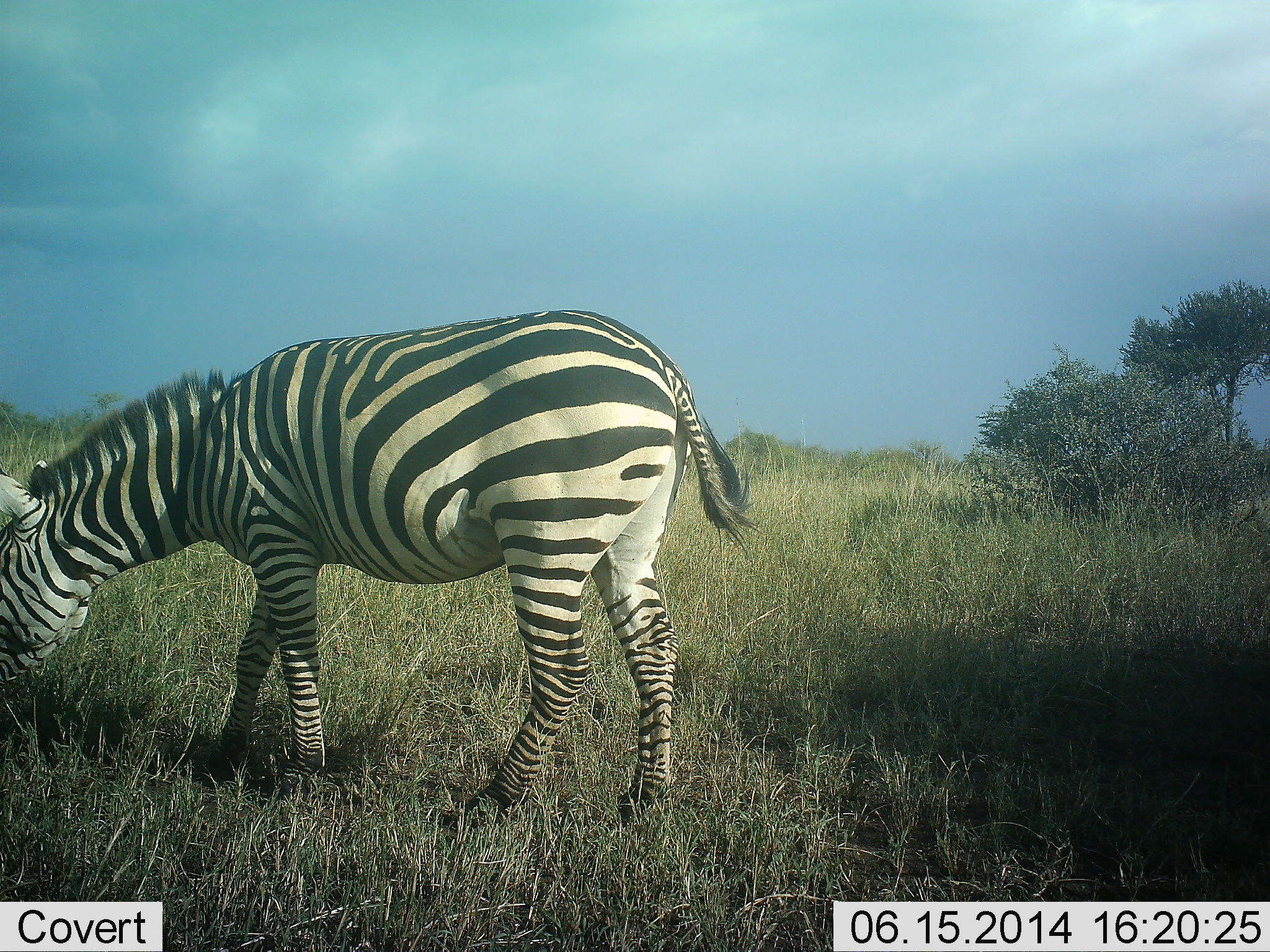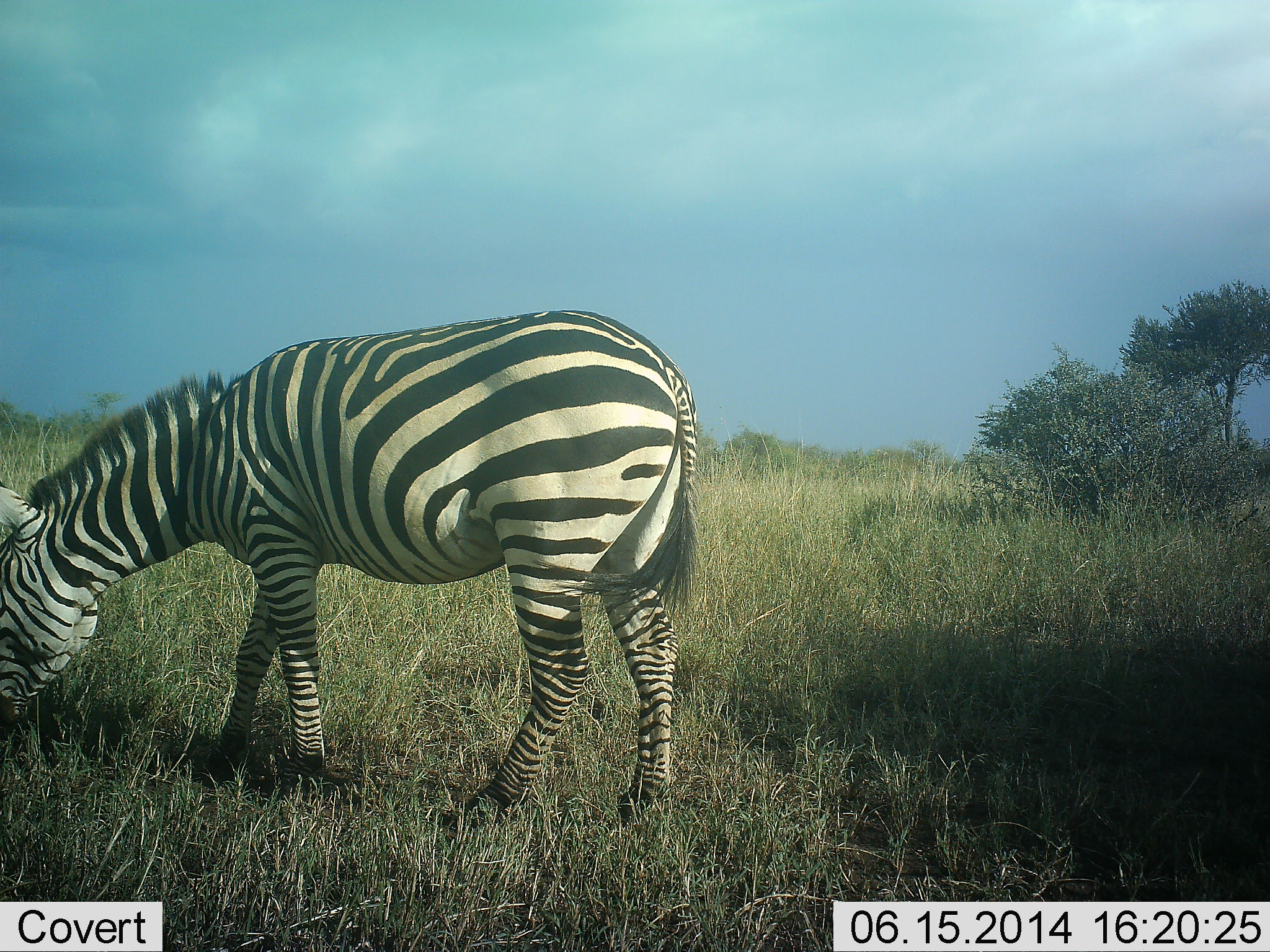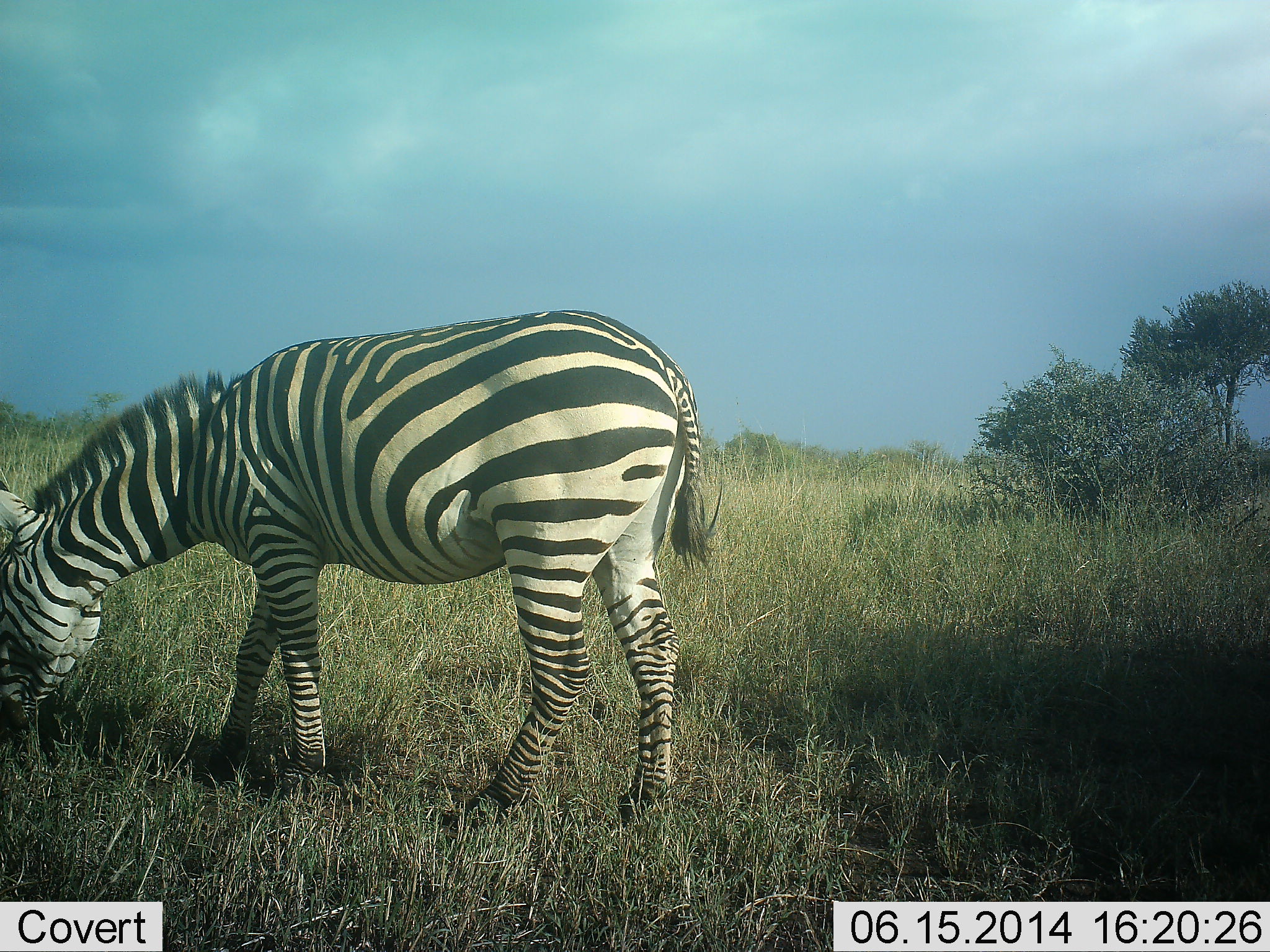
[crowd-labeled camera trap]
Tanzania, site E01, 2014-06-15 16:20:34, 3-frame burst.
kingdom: Animalia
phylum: Chordata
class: Mammalia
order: Perissodactyla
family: Equidae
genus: Equus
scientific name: Equus quagga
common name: plains zebra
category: zebra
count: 1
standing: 20%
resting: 0%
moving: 0%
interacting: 0%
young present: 0%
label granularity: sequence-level